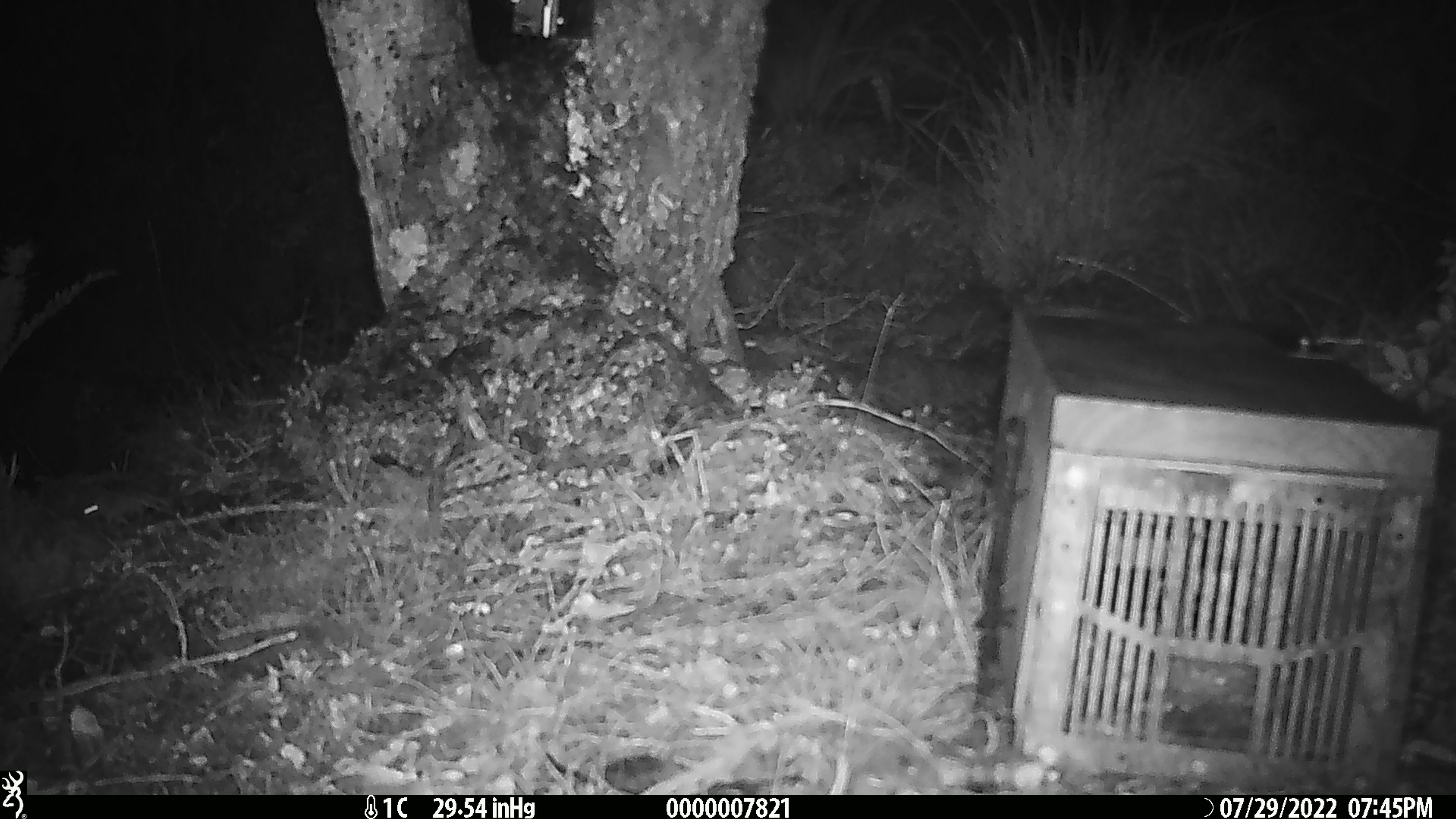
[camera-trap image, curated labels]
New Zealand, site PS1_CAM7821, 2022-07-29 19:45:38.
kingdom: Animalia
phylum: Chordata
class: Mammalia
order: Rodentia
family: Muridae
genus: Mus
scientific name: Mus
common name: mouse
Mouse (Mus).